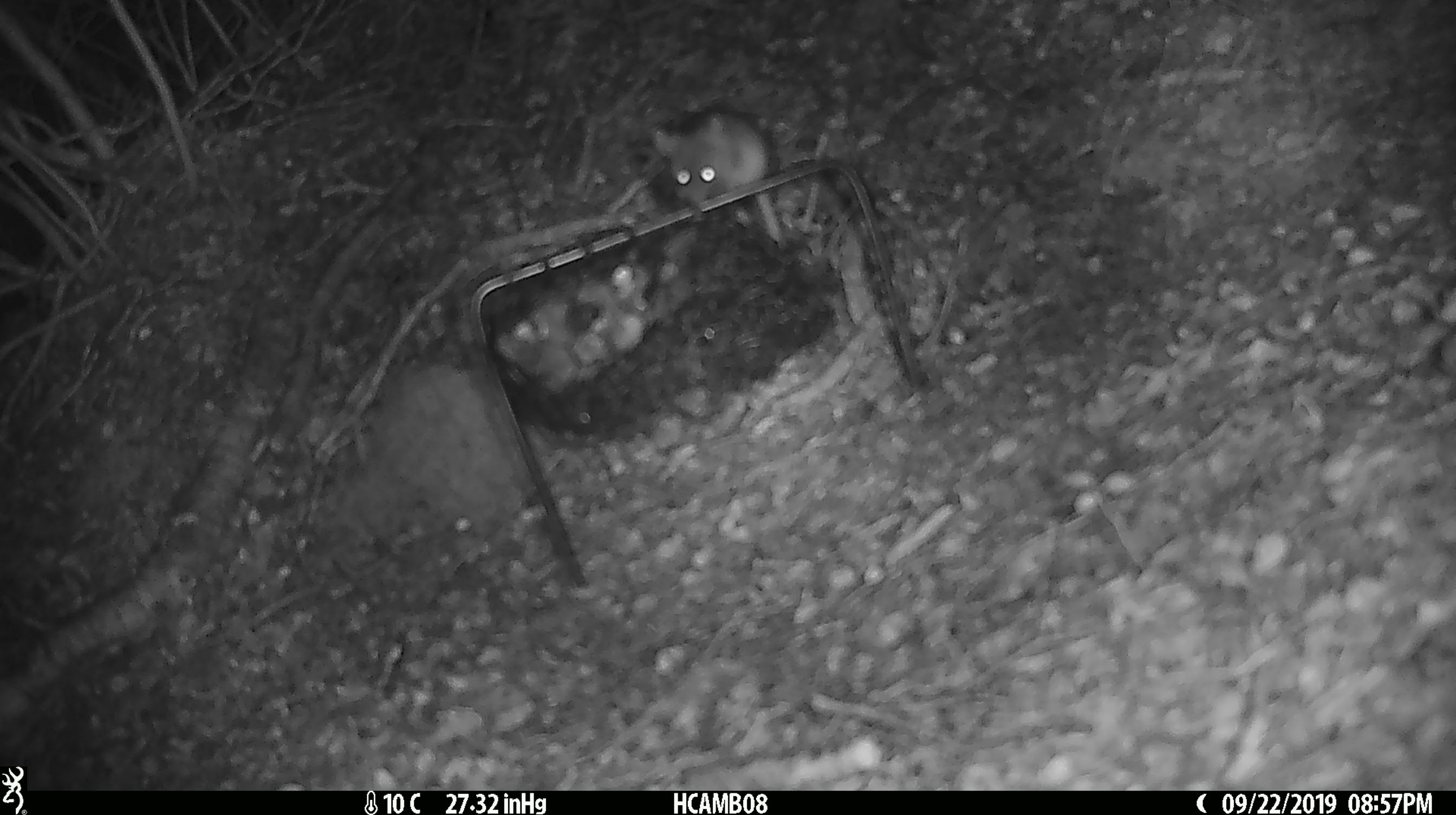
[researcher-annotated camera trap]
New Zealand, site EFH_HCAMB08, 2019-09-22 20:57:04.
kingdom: Animalia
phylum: Chordata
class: Mammalia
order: Rodentia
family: Muridae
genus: Mus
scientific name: Mus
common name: mouse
Mouse (Mus).